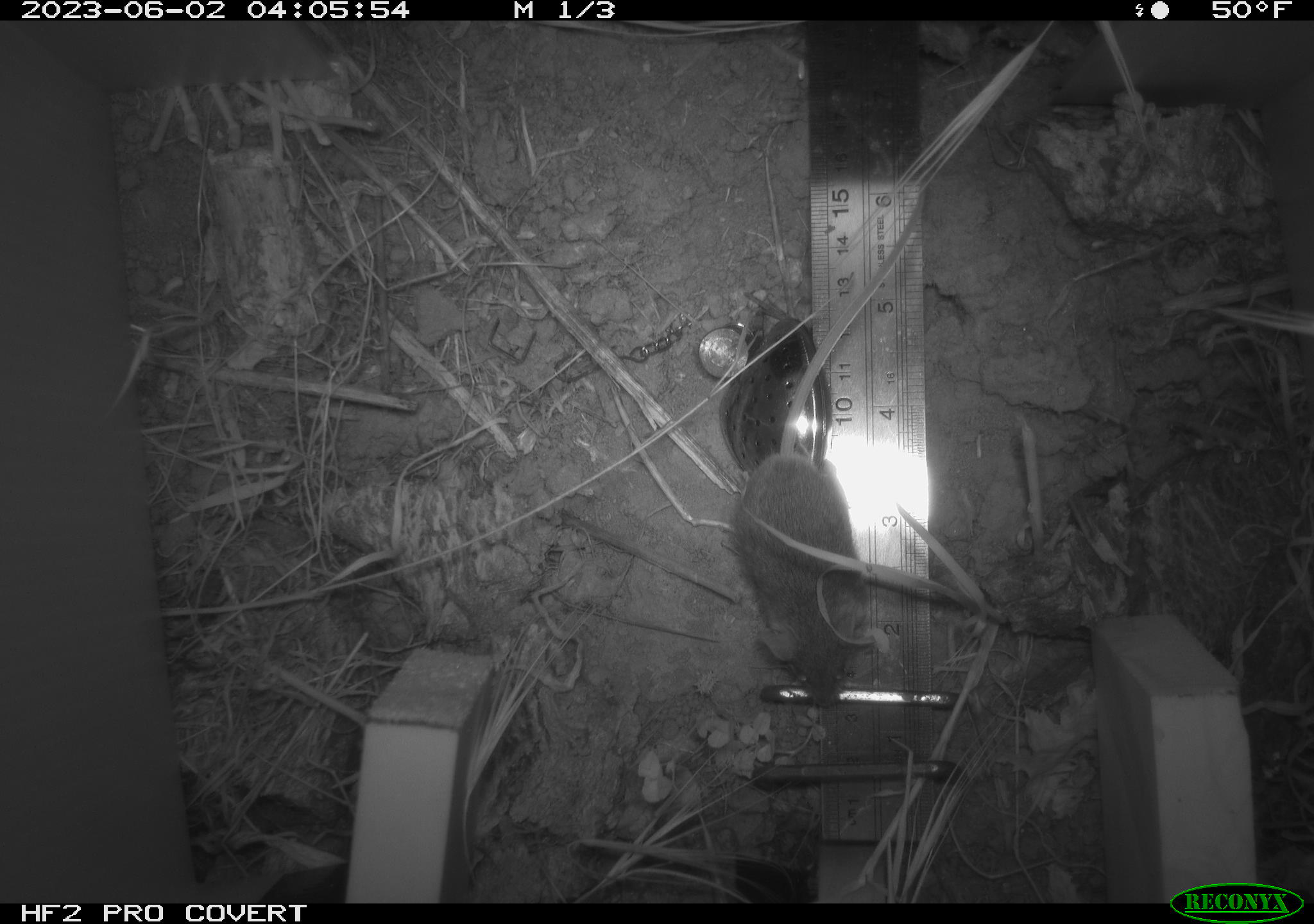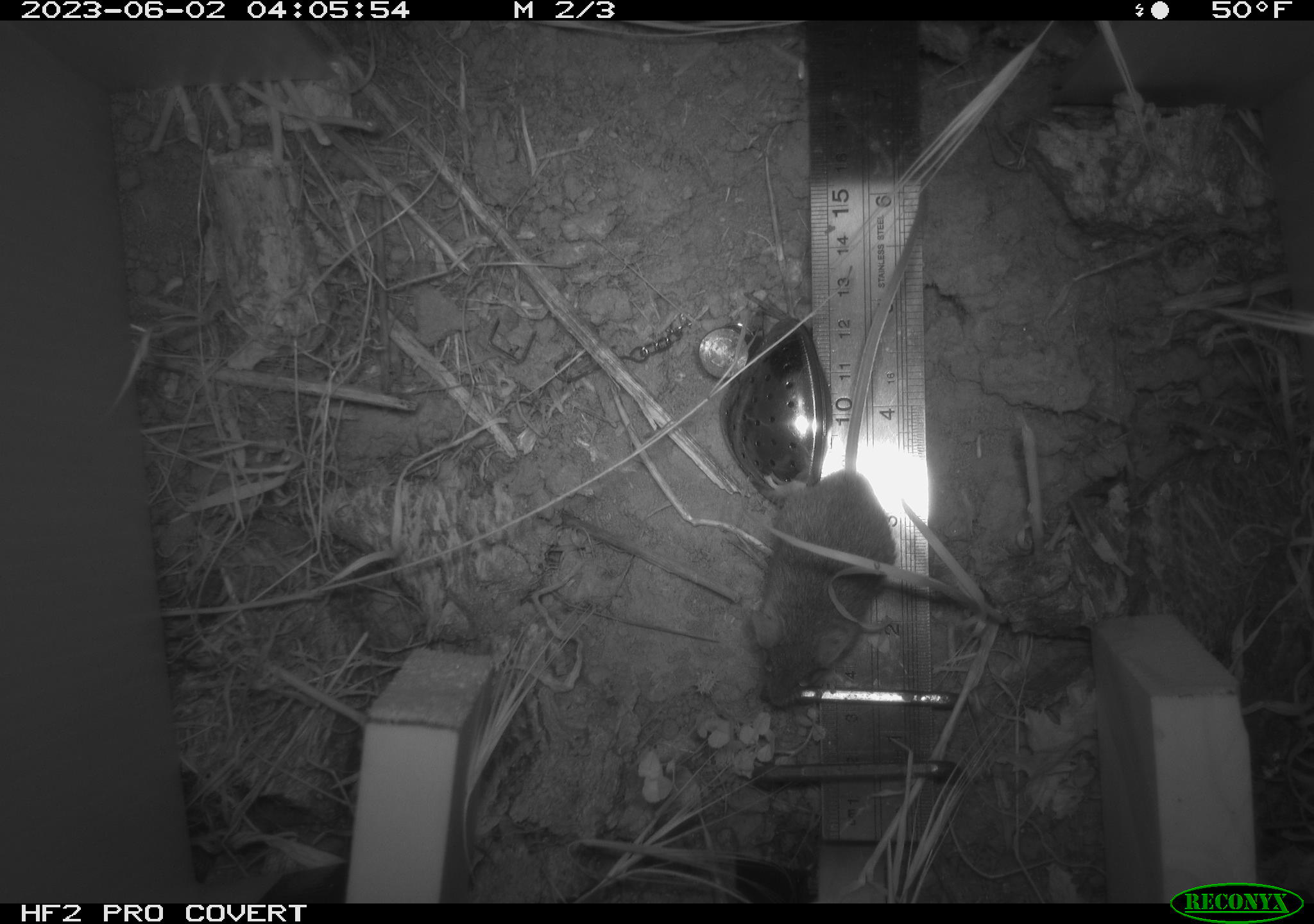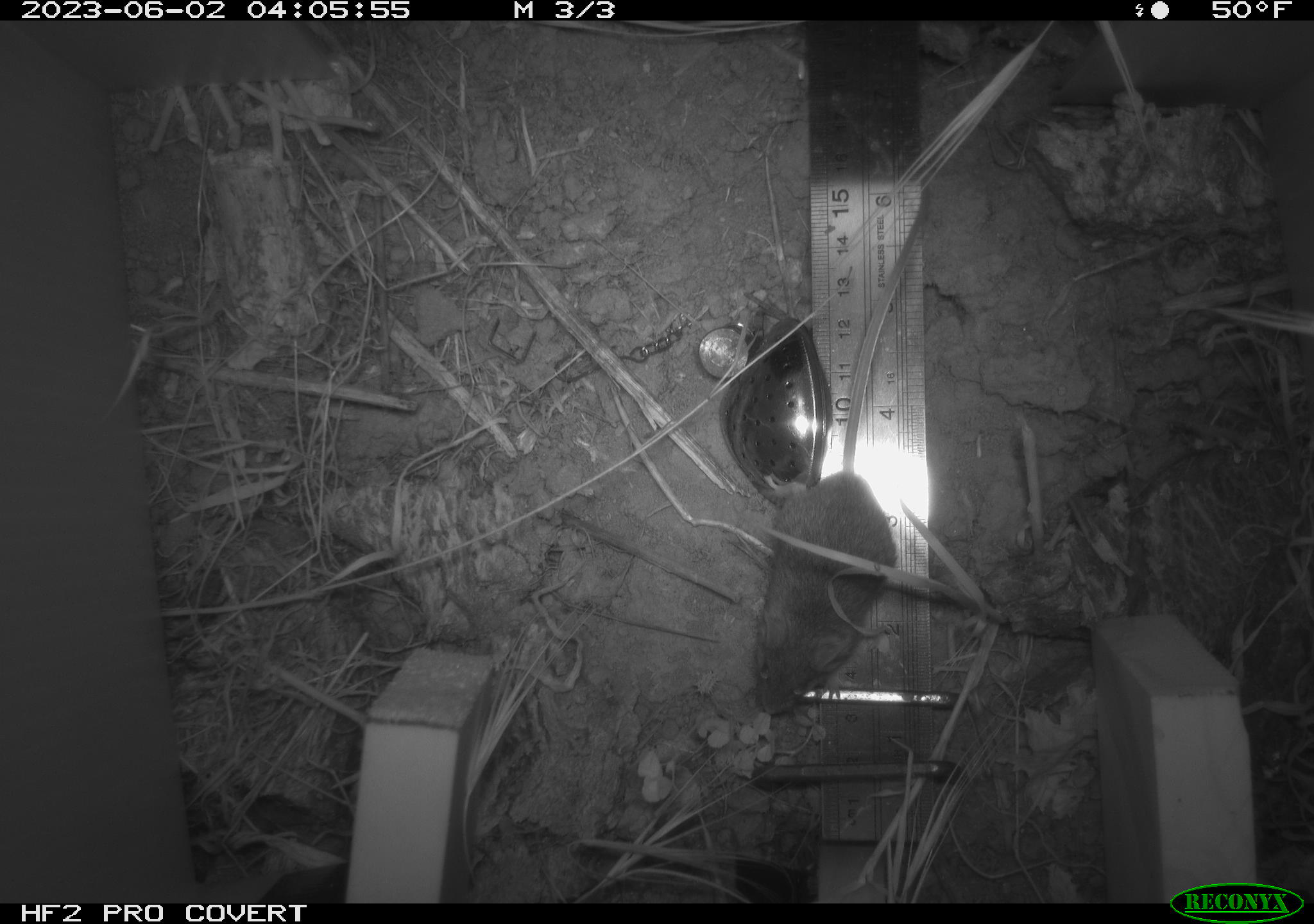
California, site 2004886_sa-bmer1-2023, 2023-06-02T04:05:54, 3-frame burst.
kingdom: Animalia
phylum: Chordata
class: Mammalia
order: Rodentia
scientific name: Rodentia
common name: mouse species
Mouse species (Rodentia).